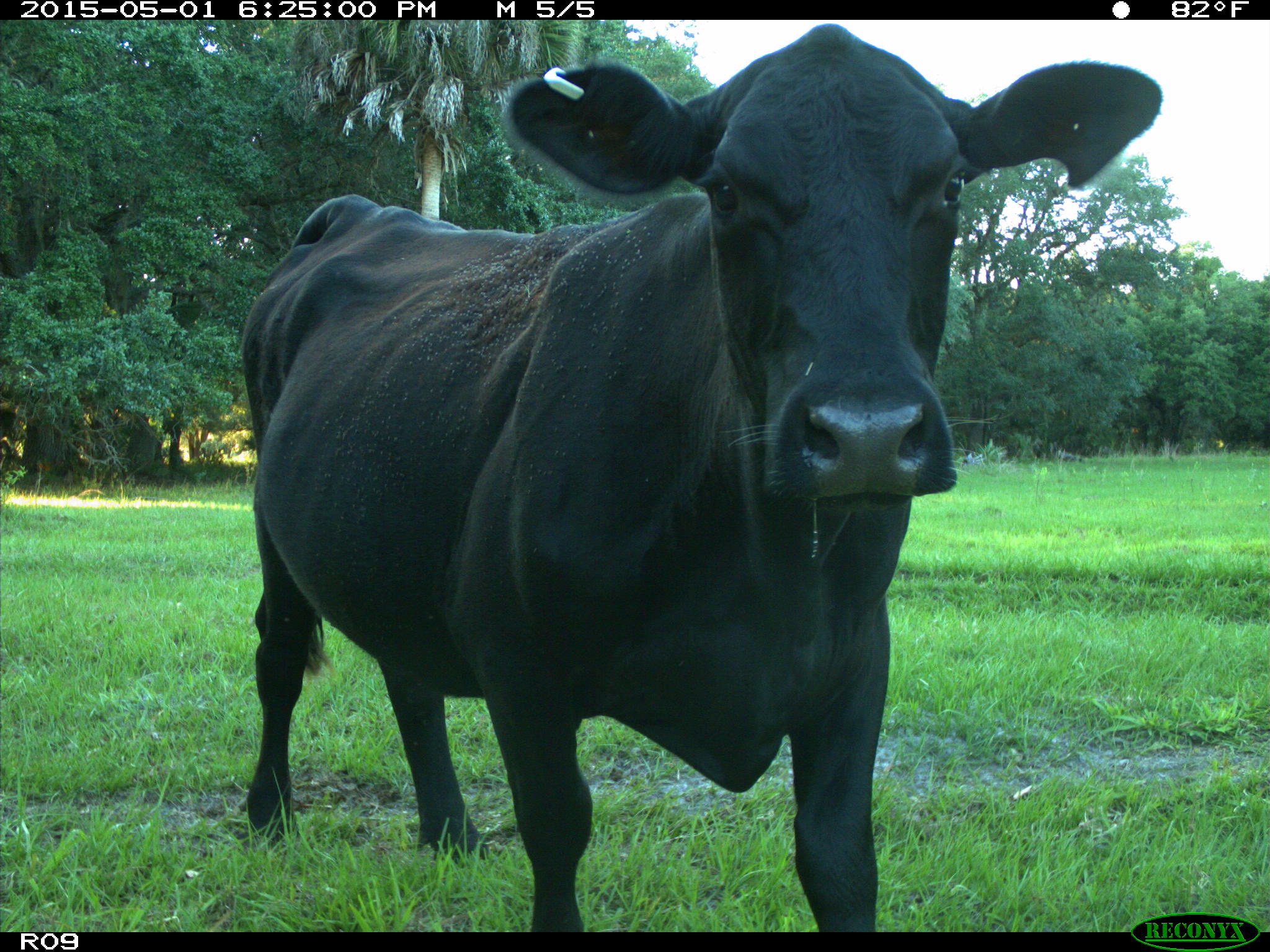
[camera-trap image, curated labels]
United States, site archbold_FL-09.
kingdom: Animalia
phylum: Chordata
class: Mammalia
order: Artiodactyla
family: Bovidae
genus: Bos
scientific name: Bos taurus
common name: domestic cow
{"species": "Bos taurus (domestic cow)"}